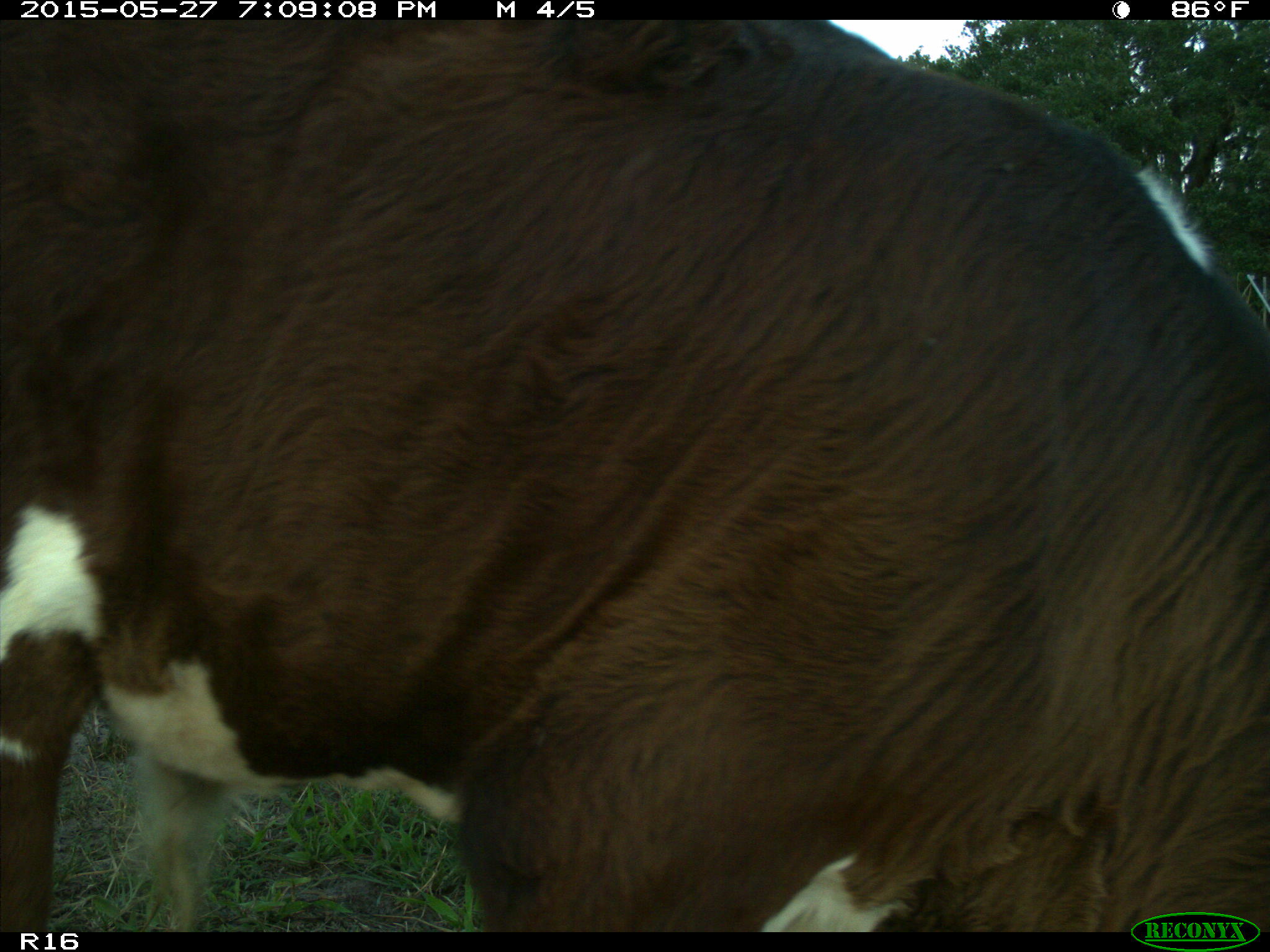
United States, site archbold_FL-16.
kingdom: Animalia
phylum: Chordata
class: Mammalia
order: Artiodactyla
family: Bovidae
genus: Bos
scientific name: Bos taurus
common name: domestic cow